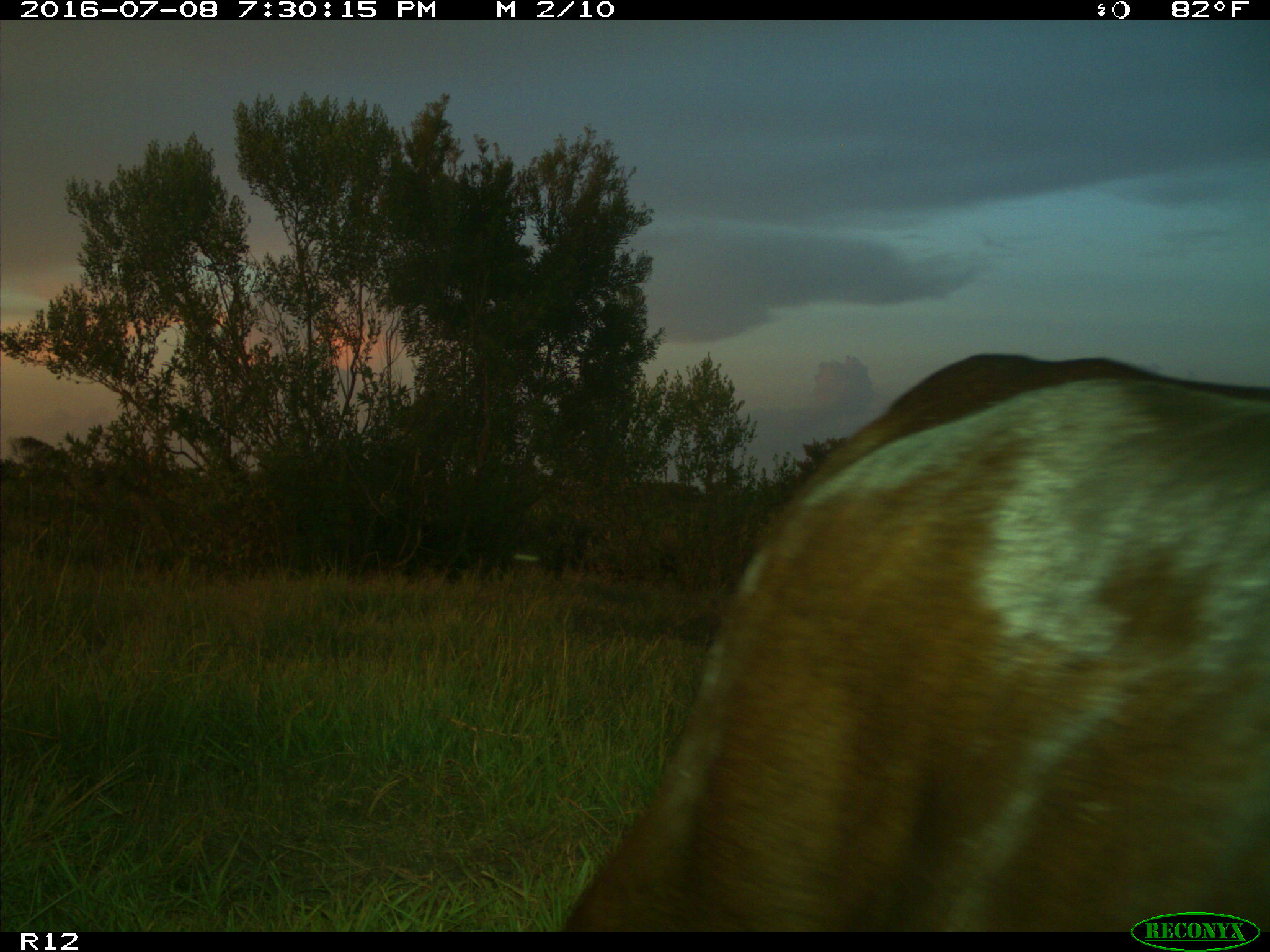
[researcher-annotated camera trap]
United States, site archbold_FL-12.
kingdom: Animalia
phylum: Chordata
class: Mammalia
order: Artiodactyla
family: Bovidae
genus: Bos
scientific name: Bos taurus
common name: domestic cow